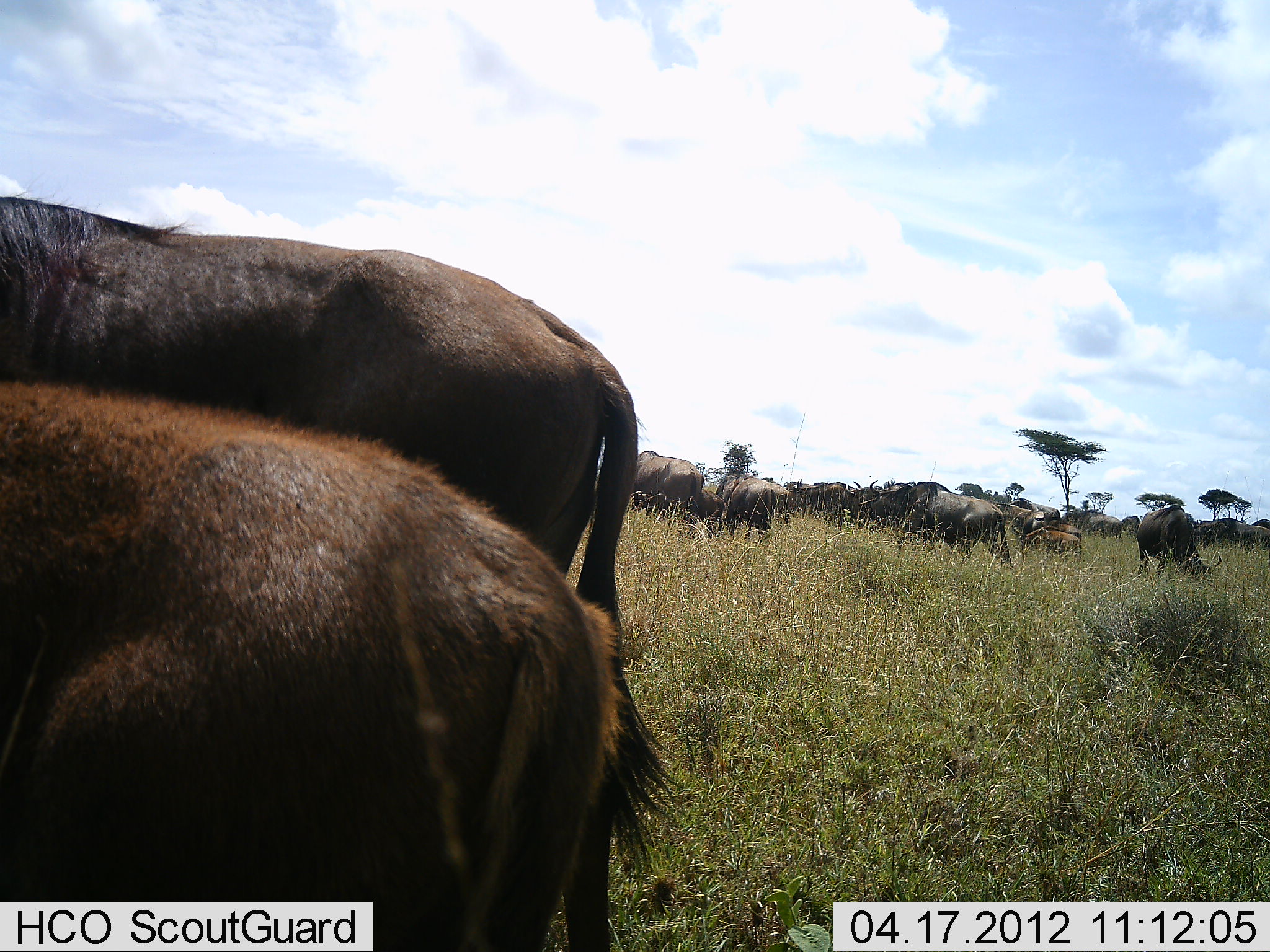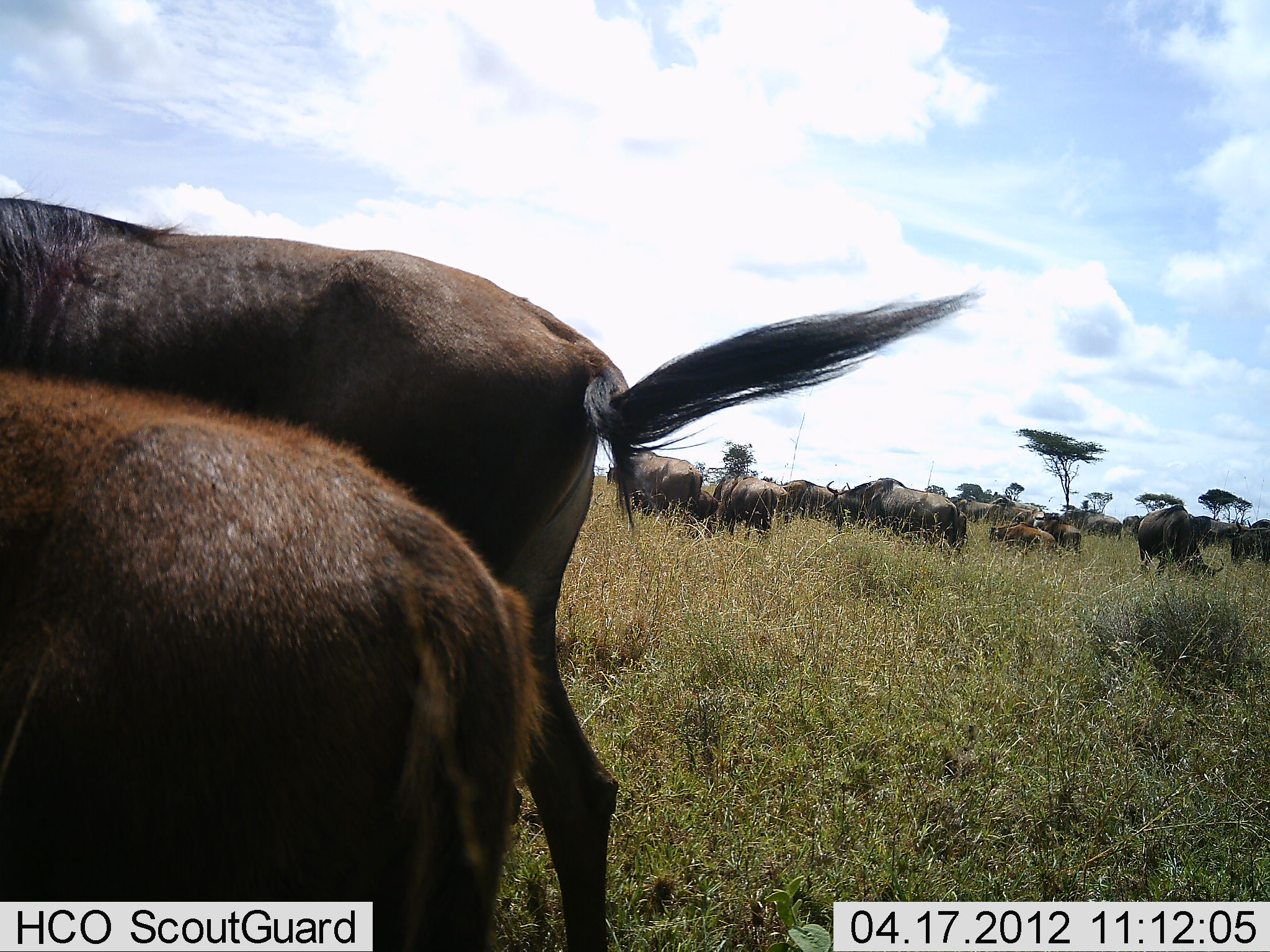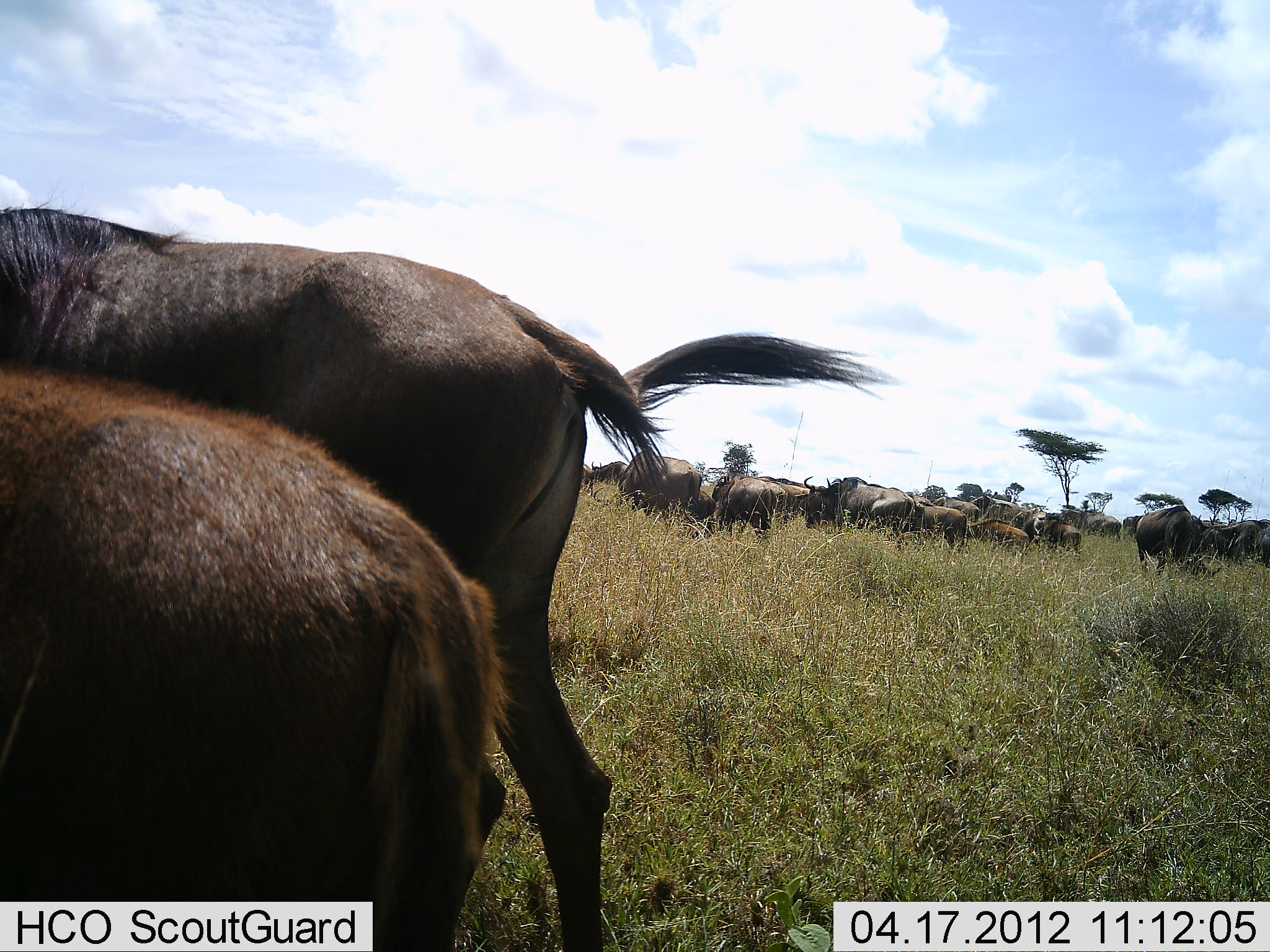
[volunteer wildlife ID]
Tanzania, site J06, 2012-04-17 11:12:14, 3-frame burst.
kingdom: Animalia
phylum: Chordata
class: Mammalia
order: Artiodactyla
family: Bovidae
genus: Connochaetes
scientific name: Connochaetes taurinus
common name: blue wildebeest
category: wildebeest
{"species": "wildebeest (blue wildebeest) (Connochaetes taurinus)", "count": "11-50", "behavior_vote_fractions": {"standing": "68%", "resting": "5%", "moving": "68%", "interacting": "0%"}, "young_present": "47%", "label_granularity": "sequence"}